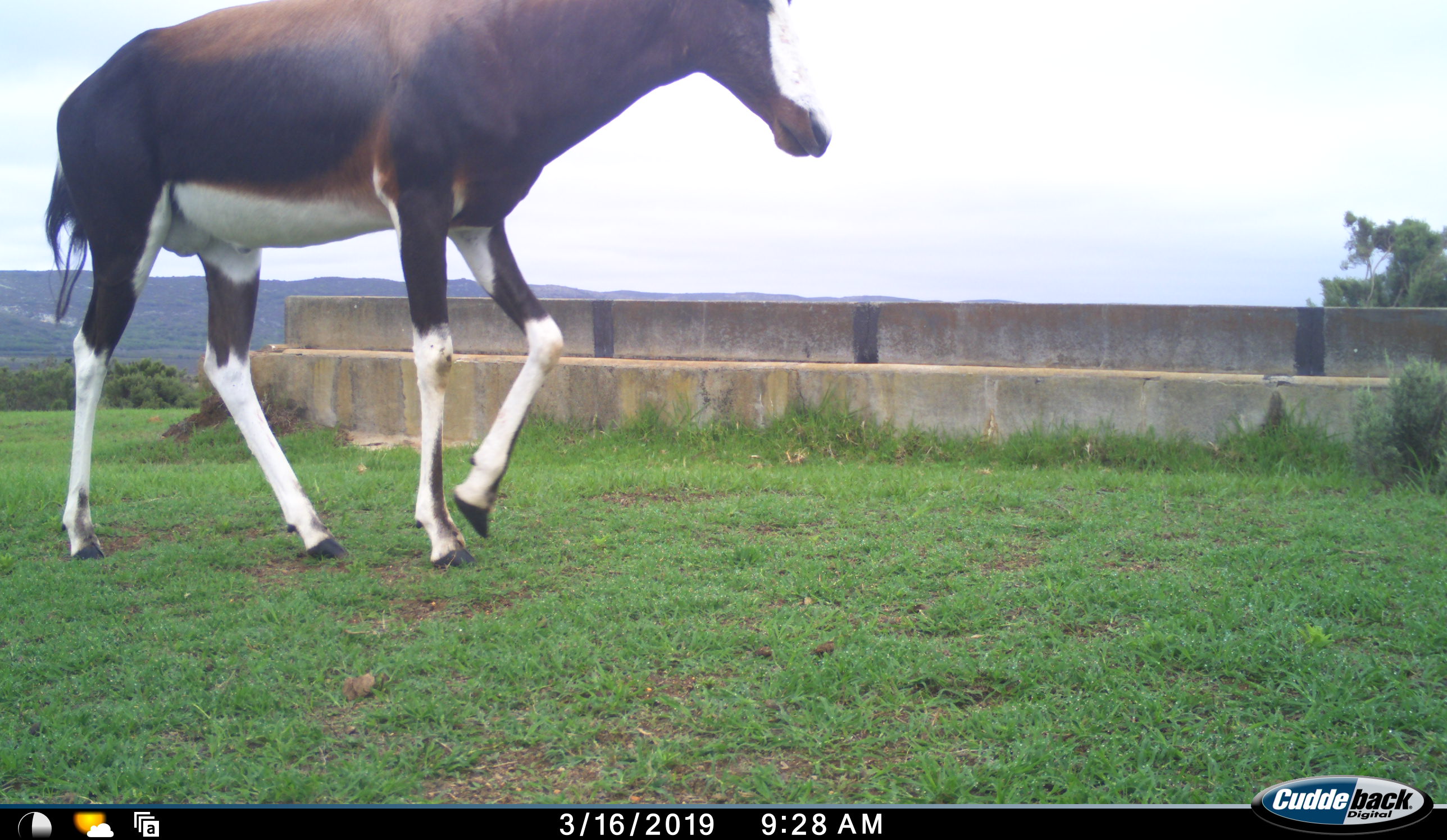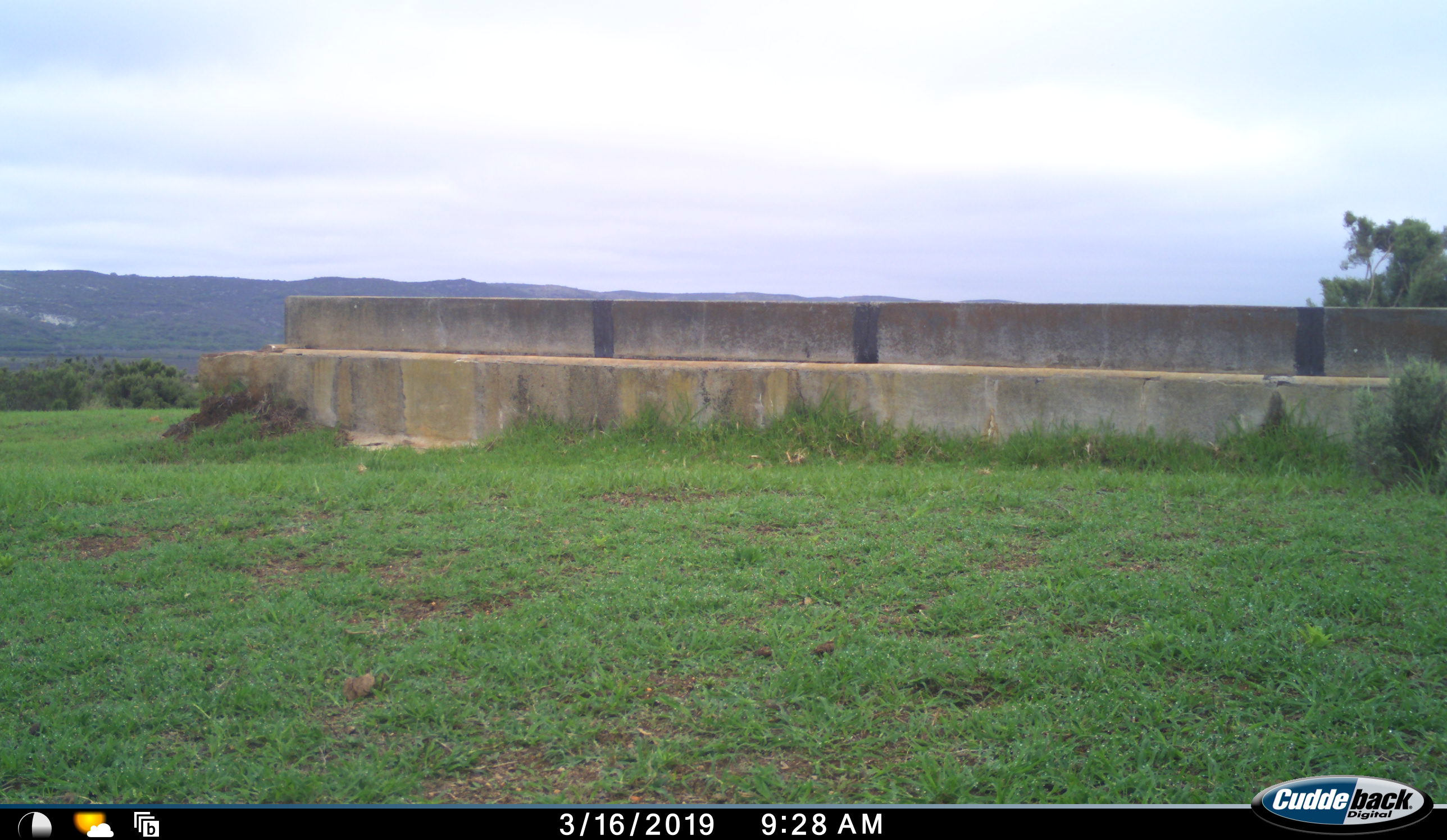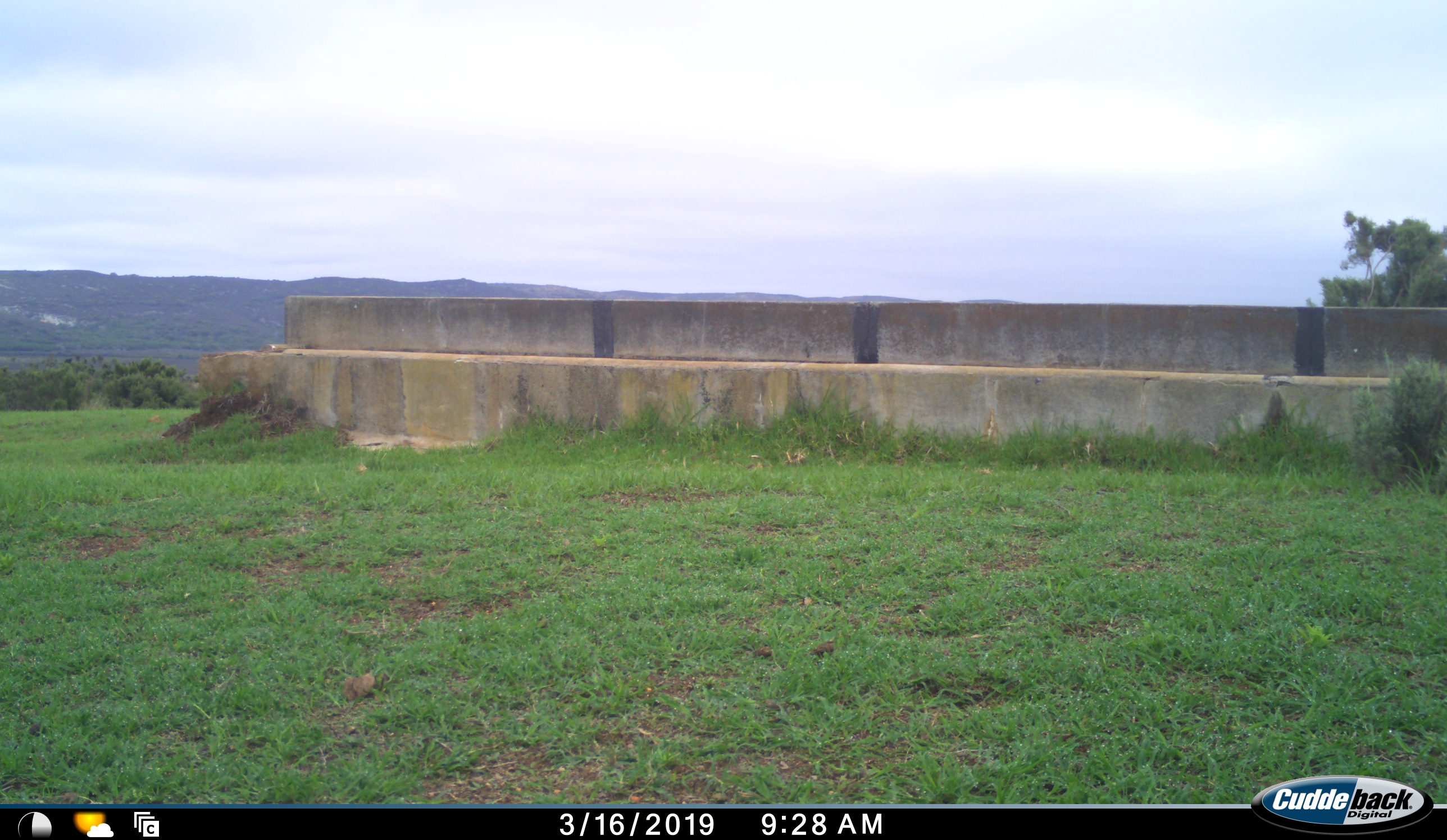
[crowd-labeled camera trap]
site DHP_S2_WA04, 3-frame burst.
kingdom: Animalia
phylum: Chordata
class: Mammalia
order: Artiodactyla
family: Bovidae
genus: Damaliscus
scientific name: Damaliscus pygargus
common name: bontebok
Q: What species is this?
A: Bontebok (Damaliscus pygargus).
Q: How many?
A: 1.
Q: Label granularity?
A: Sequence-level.